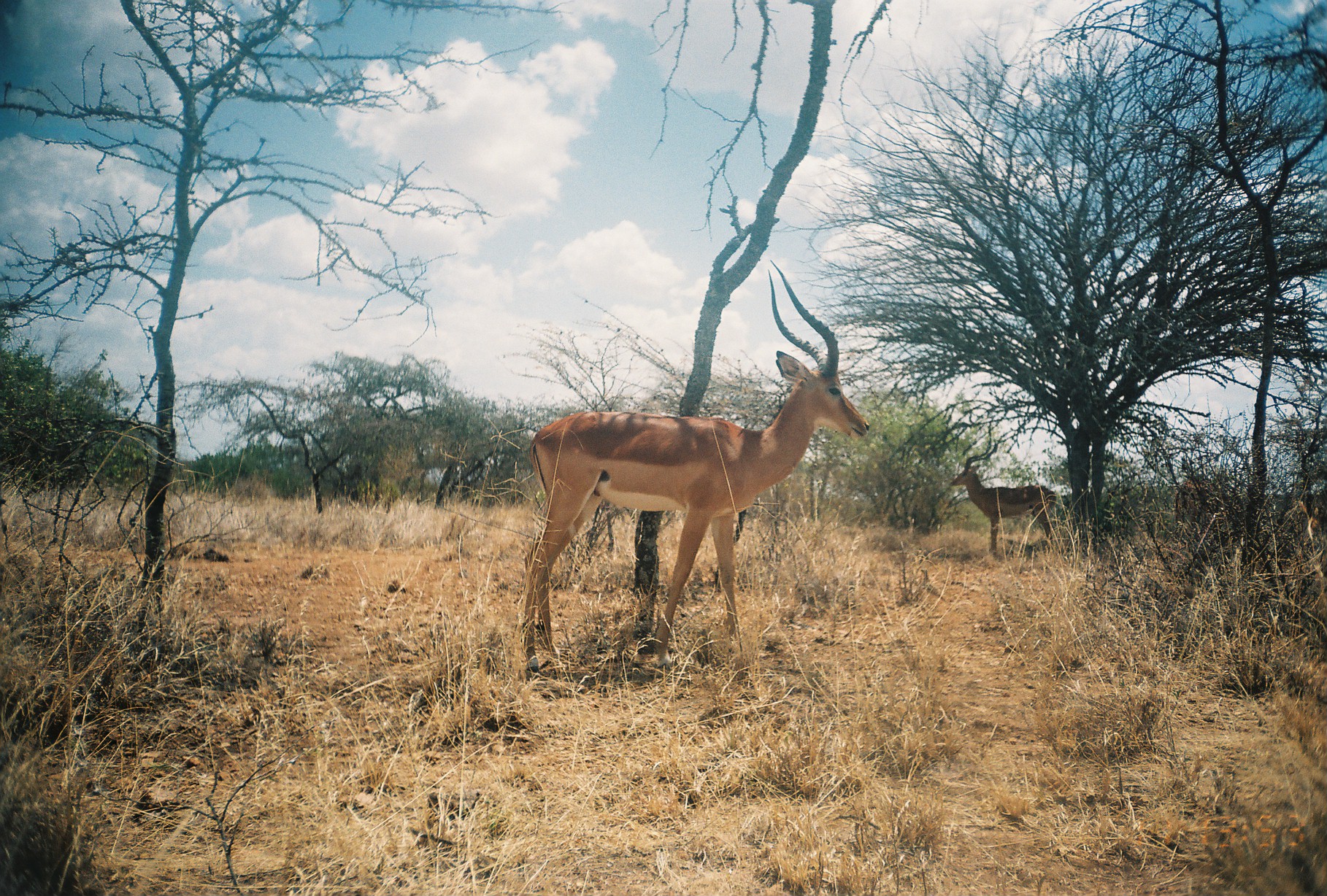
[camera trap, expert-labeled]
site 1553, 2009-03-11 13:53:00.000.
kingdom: Animalia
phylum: Chordata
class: Mammalia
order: Artiodactyla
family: Bovidae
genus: Aepyceros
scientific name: Aepyceros melampus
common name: impala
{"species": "Aepyceros melampus (impala)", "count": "4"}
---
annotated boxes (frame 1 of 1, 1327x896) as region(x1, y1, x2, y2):
aepyceros melampus: region(521, 258, 872, 673); region(949, 441, 1057, 556); region(1173, 475, 1223, 534)